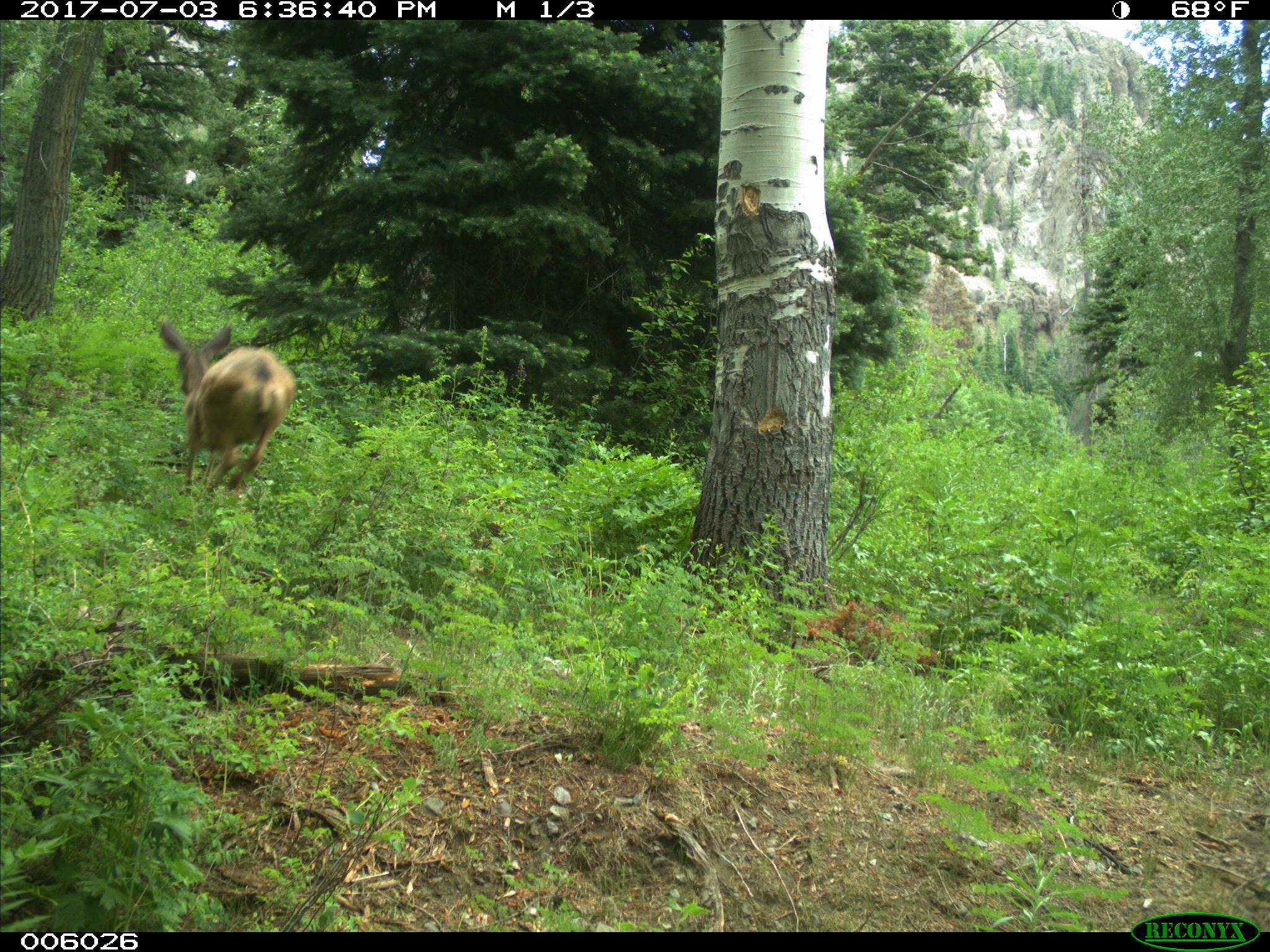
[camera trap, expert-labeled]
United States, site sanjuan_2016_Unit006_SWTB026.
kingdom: Animalia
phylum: Chordata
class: Mammalia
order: Artiodactyla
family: Cervidae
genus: Odocoileus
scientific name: Odocoileus hemionus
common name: mule deer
Odocoileus hemionus (mule deer).